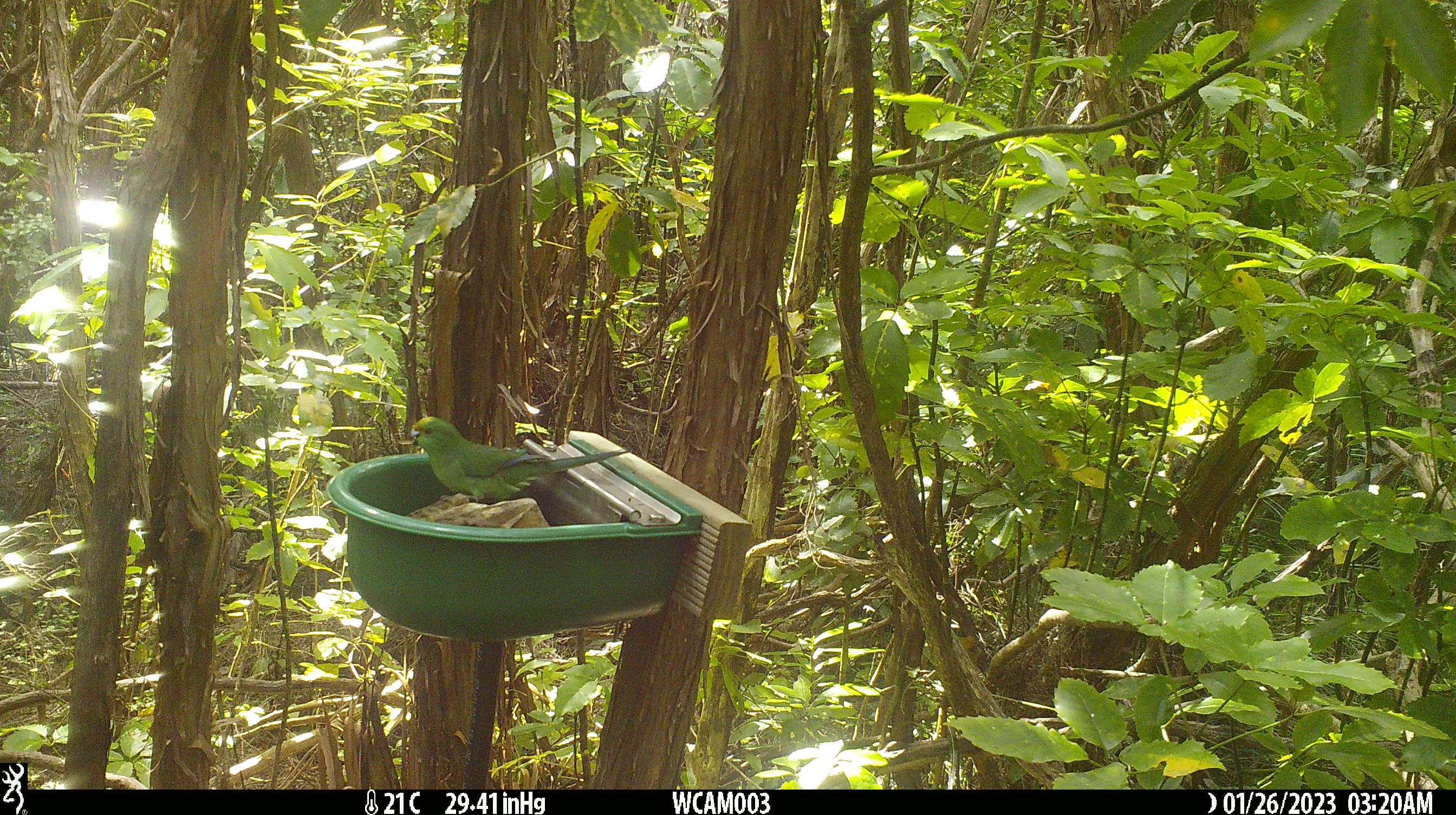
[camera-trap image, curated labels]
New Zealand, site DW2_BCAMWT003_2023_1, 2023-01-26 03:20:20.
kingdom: Animalia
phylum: Chordata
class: Aves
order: Psittaciformes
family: Psittaculidae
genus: Cyanoramphus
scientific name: Cyanoramphus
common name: parakeet